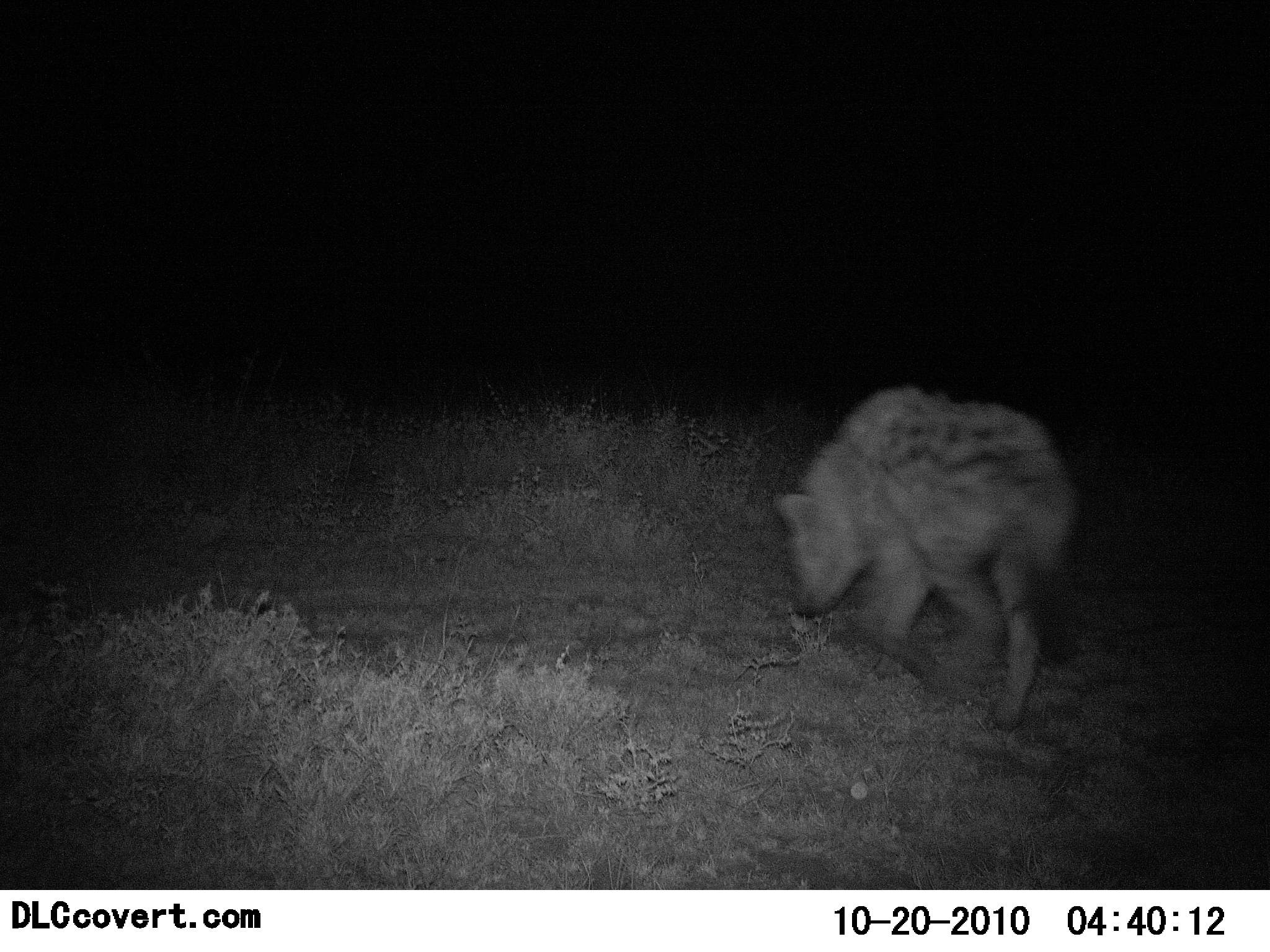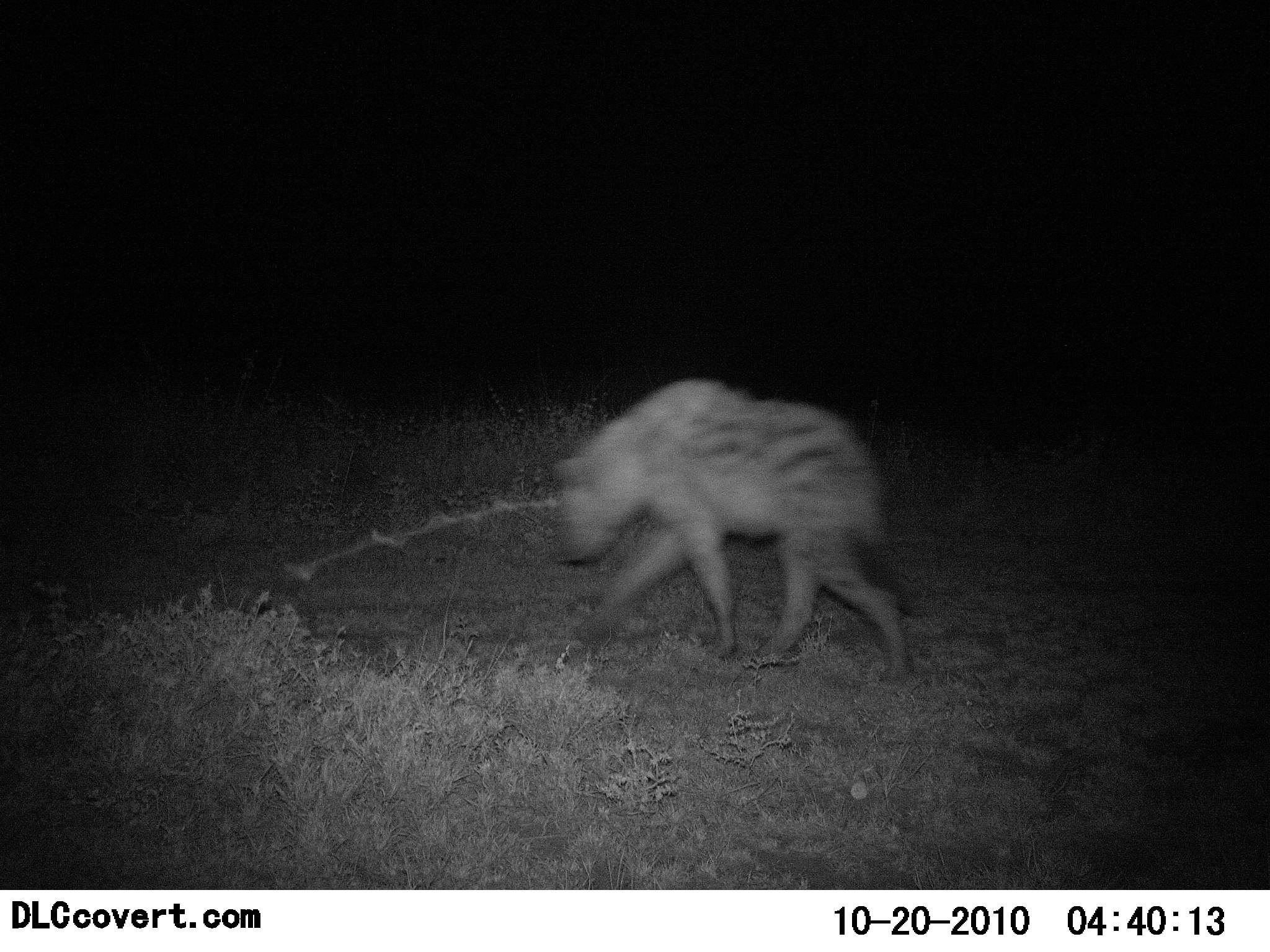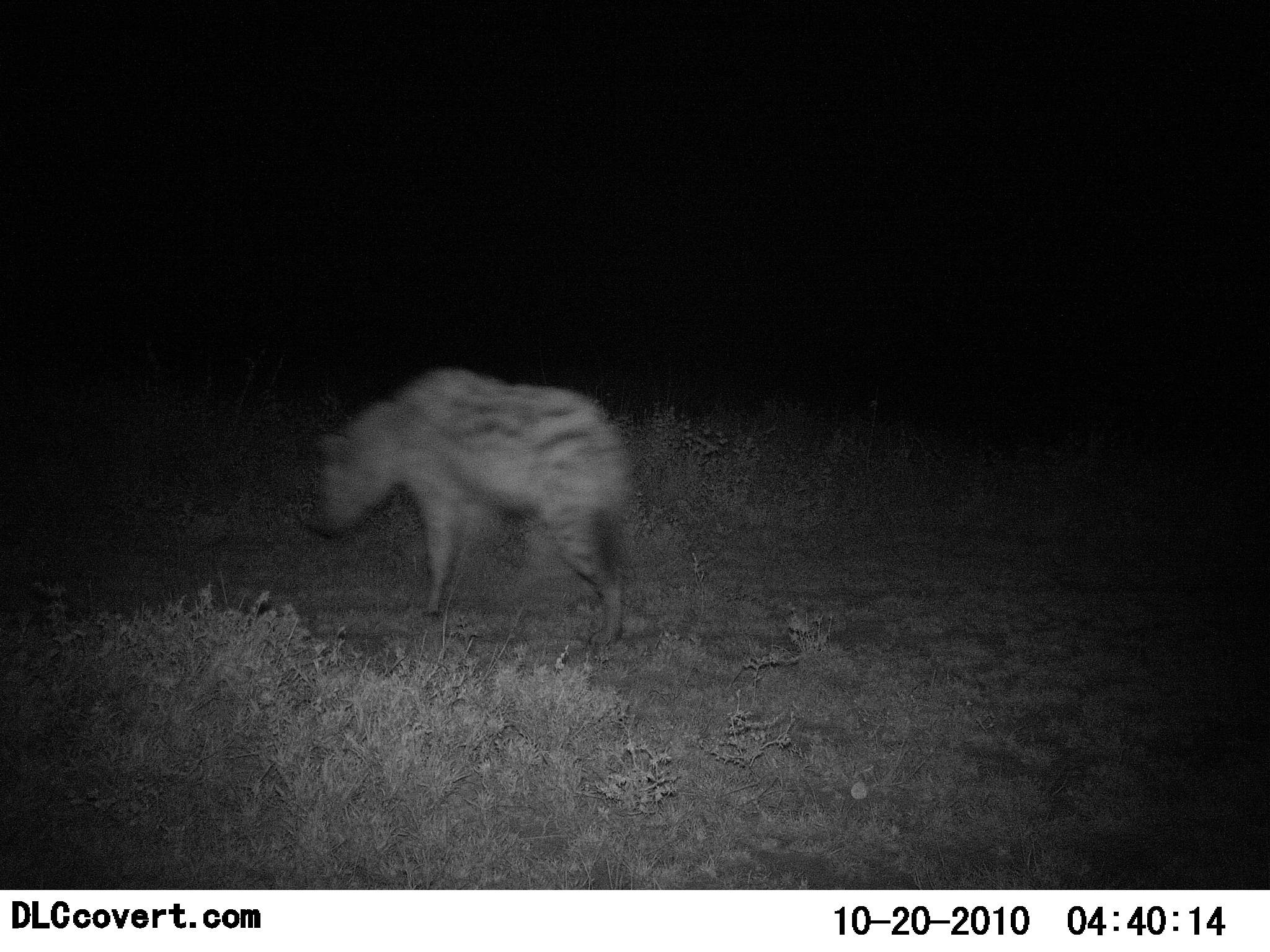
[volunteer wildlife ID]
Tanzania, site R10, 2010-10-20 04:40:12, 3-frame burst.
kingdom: Animalia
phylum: Chordata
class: Mammalia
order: Carnivora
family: Hyaenidae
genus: Crocuta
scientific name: Crocuta crocuta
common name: spotted hyena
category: hyenaspotted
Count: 1.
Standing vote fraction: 0%.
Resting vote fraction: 0%.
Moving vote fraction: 100%.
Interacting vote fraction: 0%.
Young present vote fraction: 0%.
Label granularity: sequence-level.